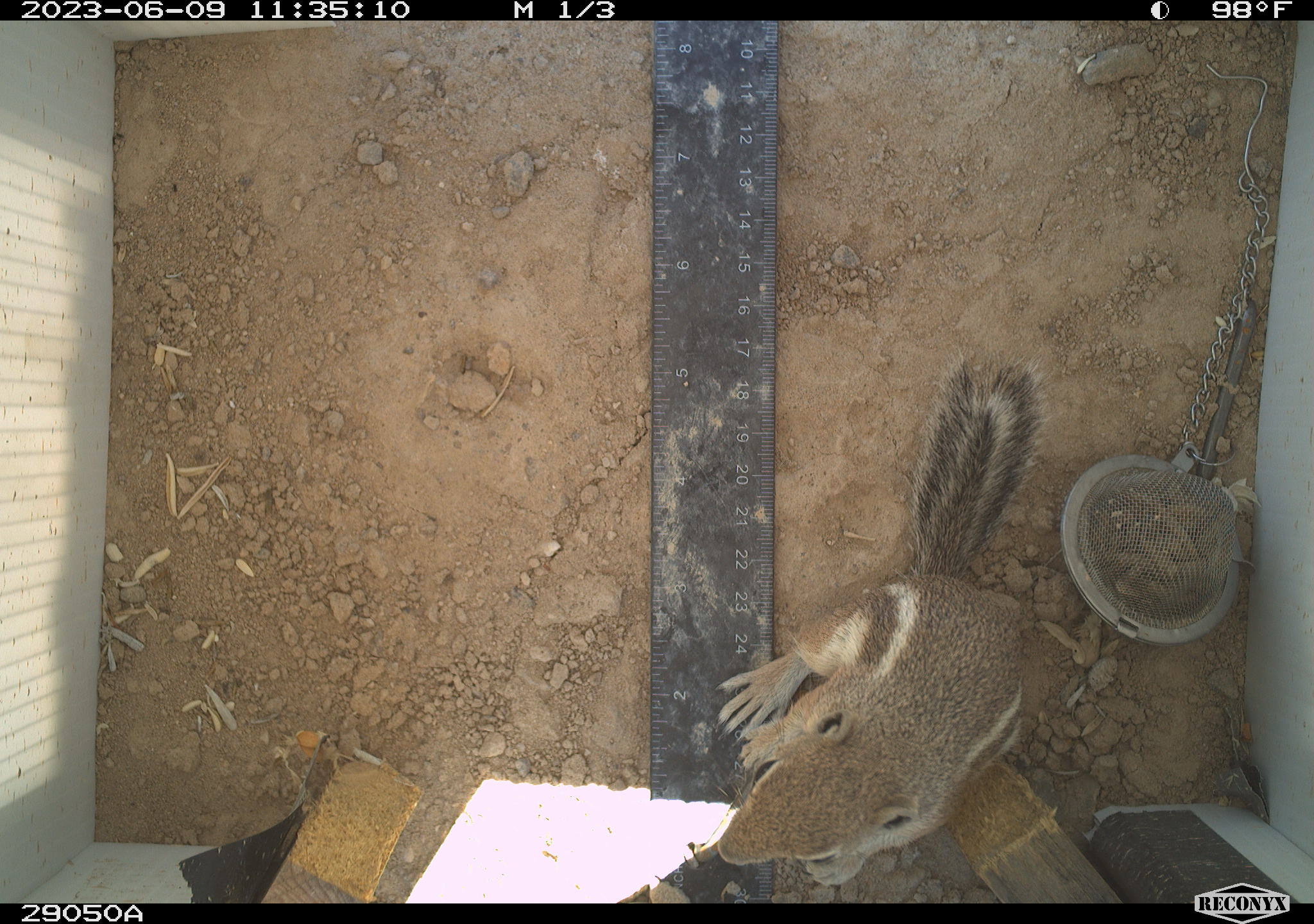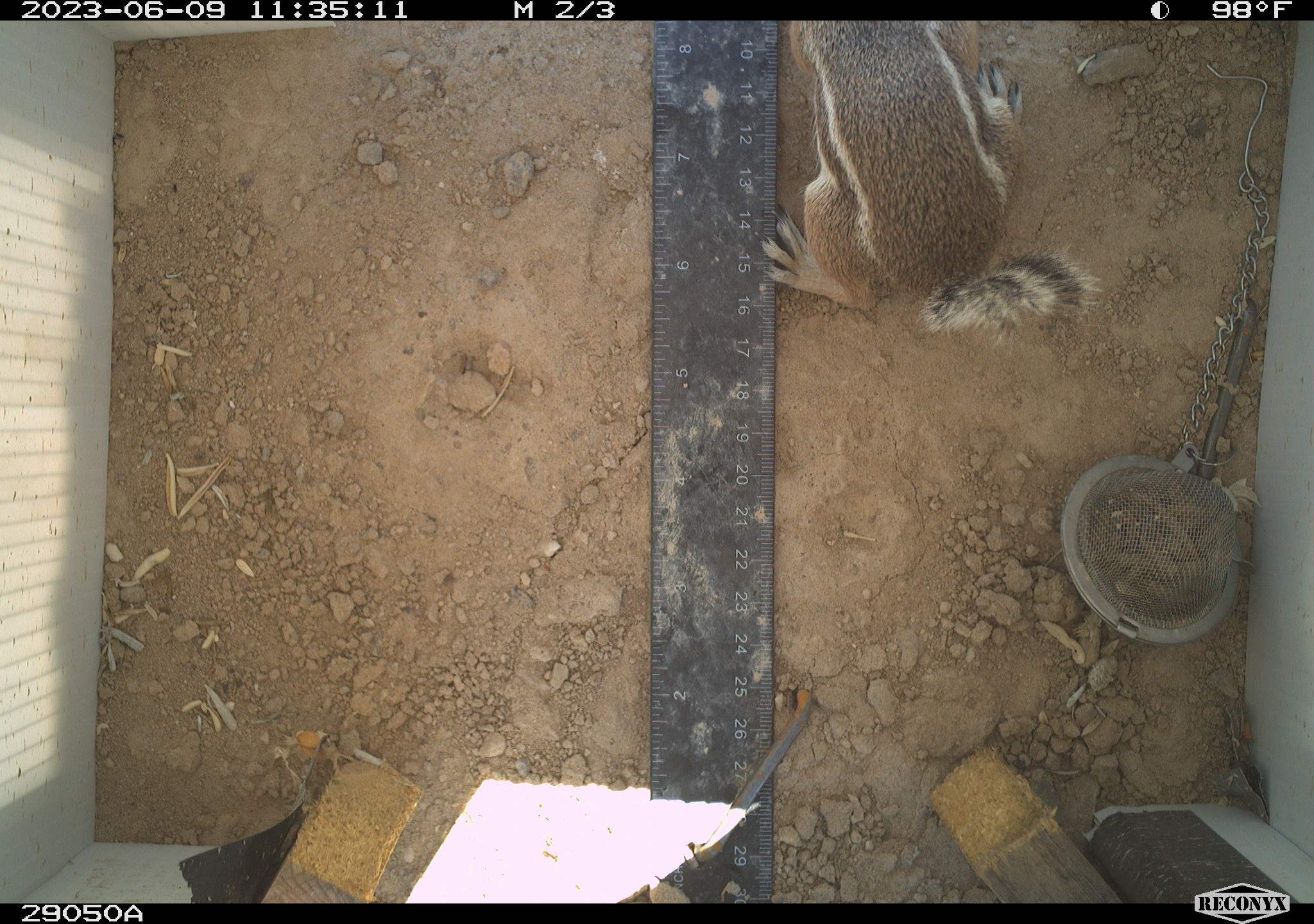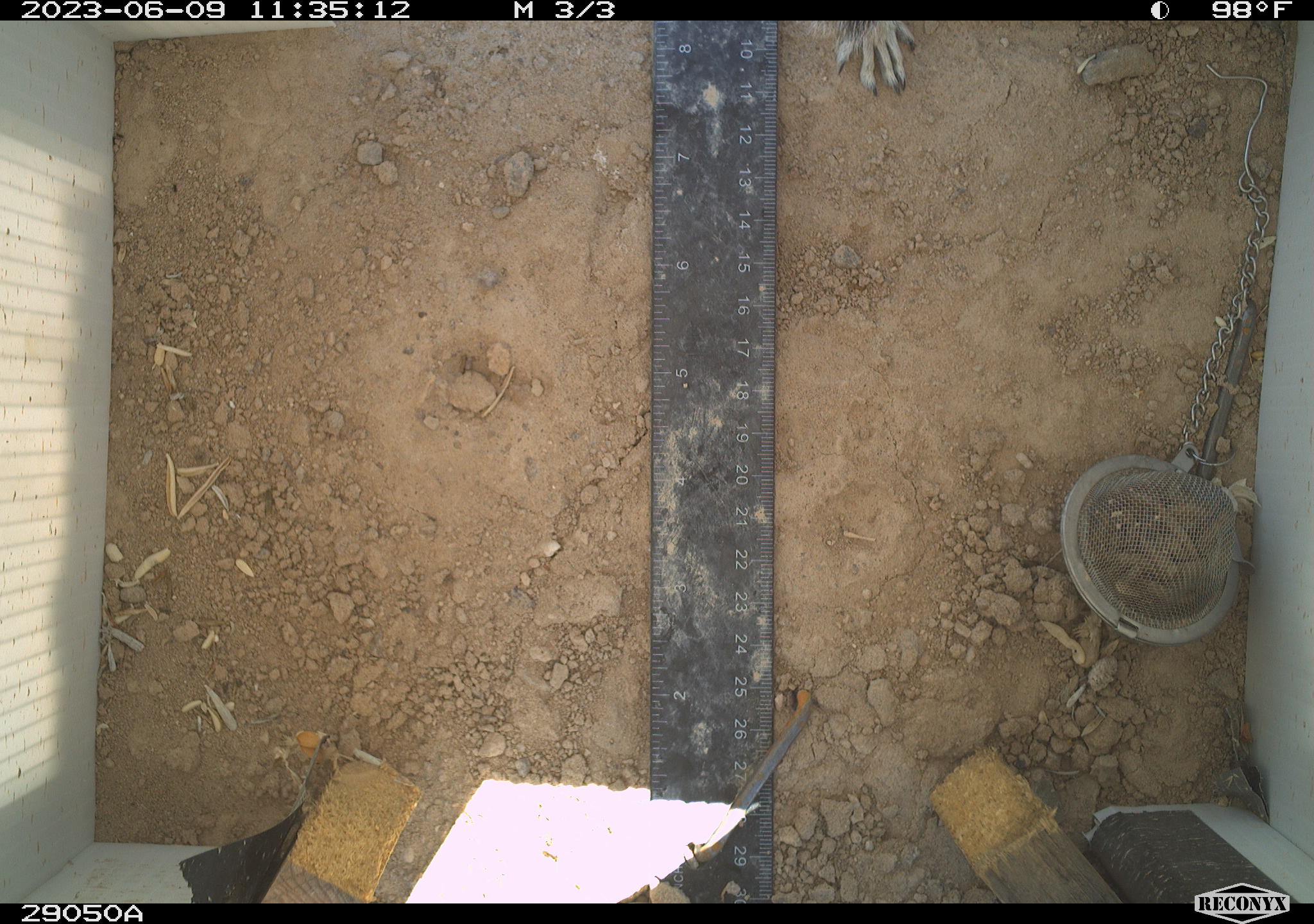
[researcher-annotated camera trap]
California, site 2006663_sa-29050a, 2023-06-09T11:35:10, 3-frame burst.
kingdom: Animalia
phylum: Chordata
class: Mammalia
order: Rodentia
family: Sciuridae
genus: Ammospermophilus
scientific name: Ammospermophilus leucurus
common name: white-tailed antelope squirrel